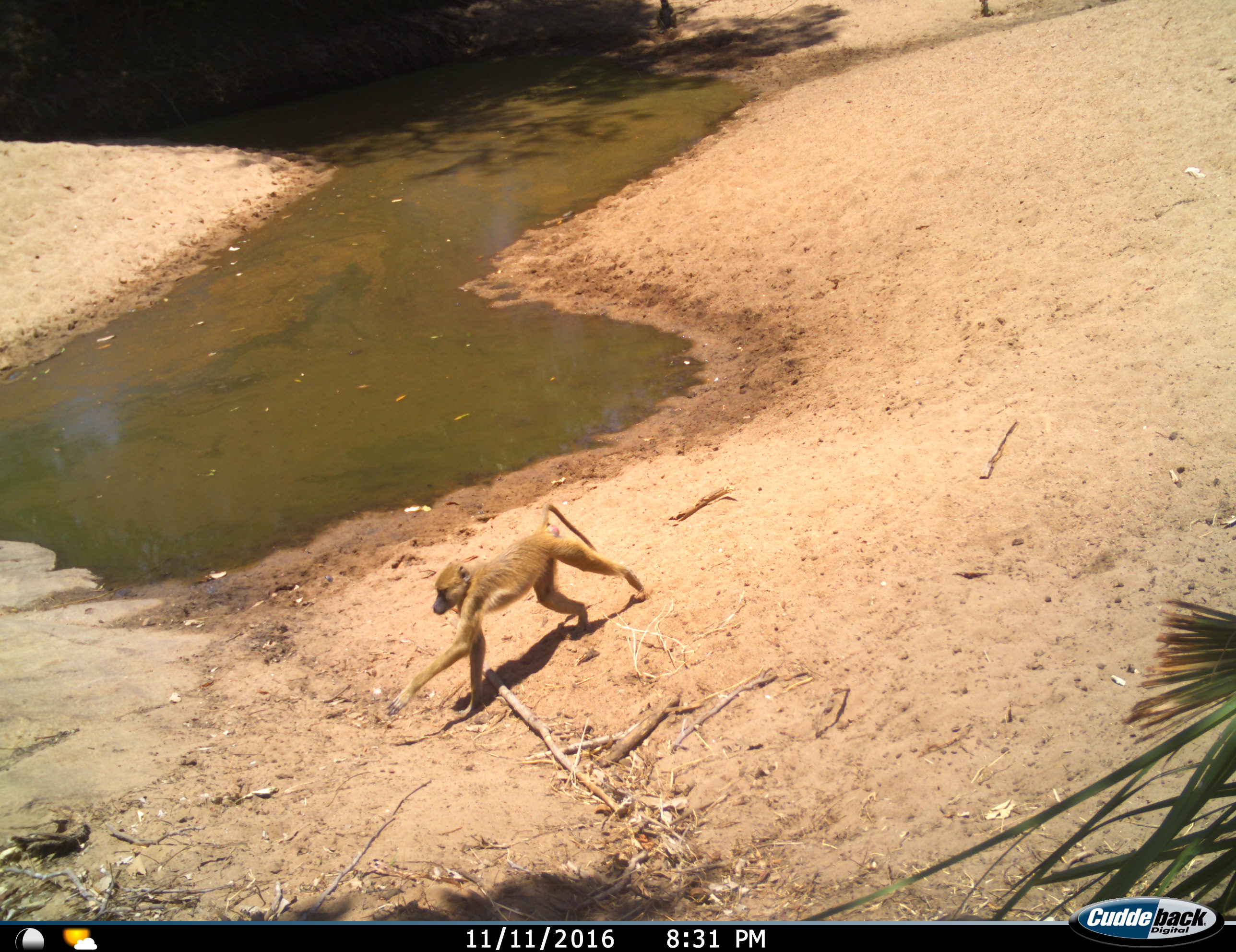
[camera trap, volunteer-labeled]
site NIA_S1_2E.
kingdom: Animalia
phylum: Chordata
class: Mammalia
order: Primates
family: Cercopithecidae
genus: Papio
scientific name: Papio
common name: baboon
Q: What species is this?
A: Baboon (Papio).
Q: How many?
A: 1.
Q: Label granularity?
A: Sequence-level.